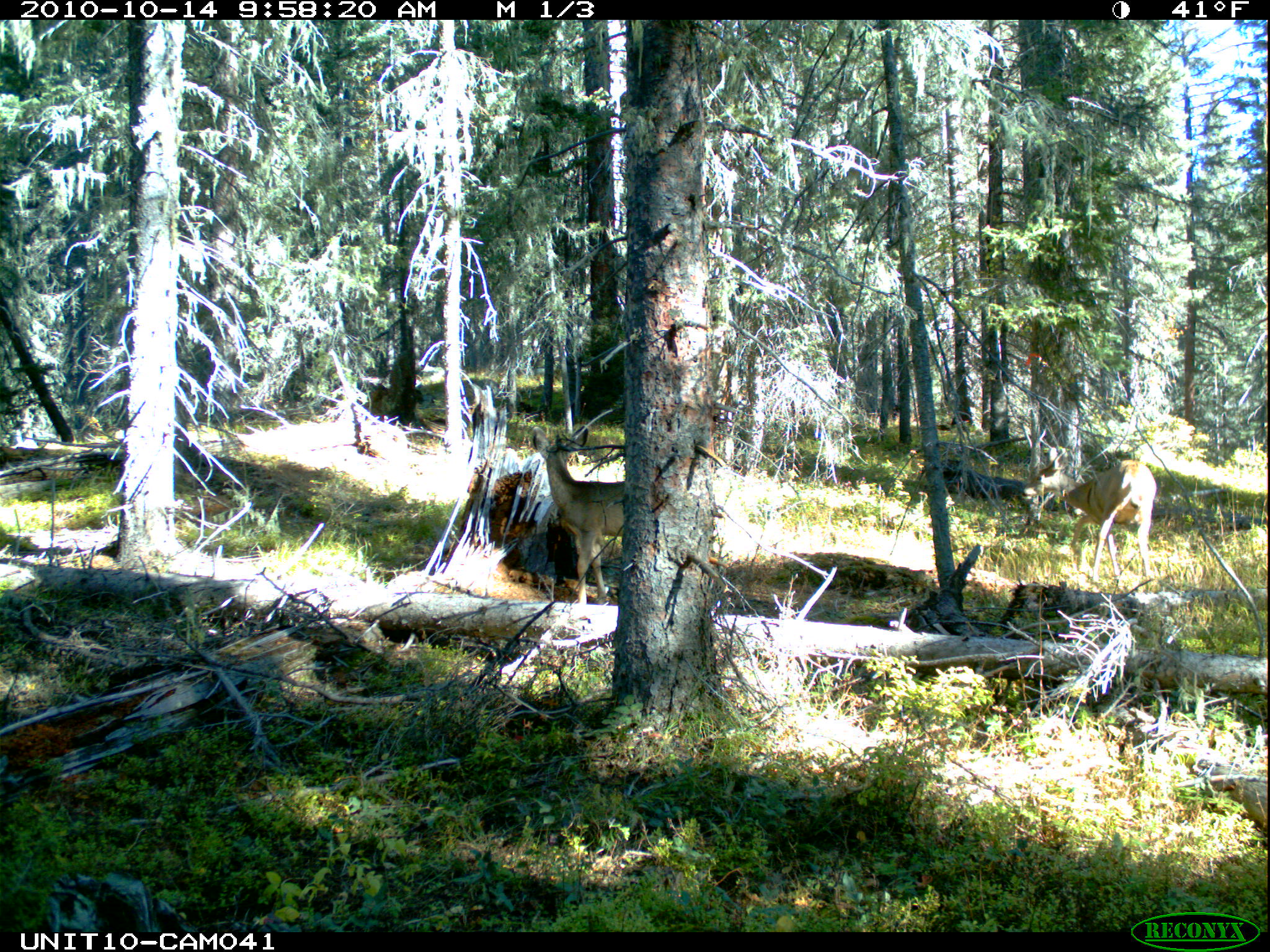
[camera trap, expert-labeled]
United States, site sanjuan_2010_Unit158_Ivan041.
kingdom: Animalia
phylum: Chordata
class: Mammalia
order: Artiodactyla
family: Cervidae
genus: Odocoileus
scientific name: Odocoileus hemionus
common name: mule deer